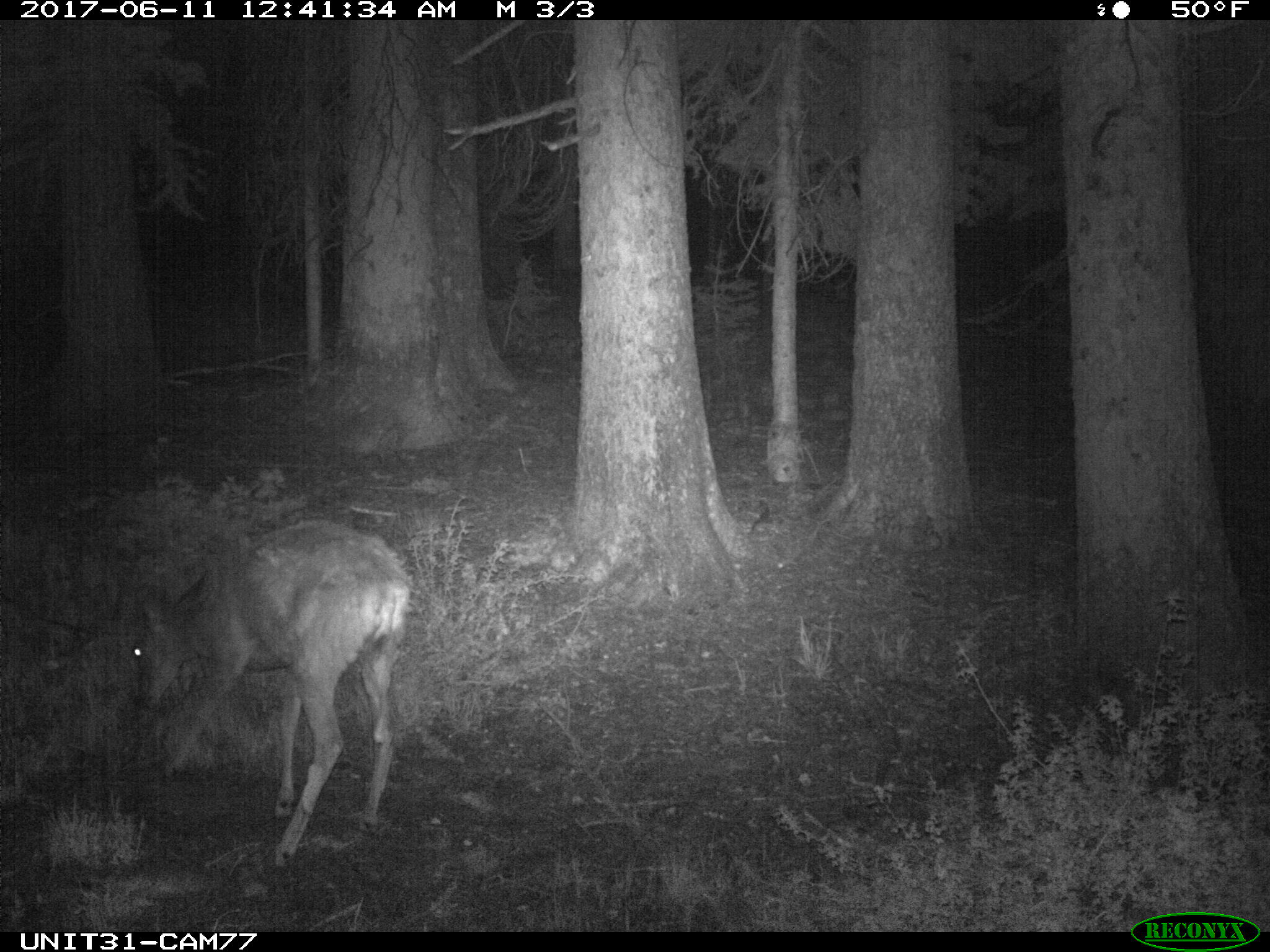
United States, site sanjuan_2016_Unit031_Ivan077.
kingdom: Animalia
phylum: Chordata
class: Mammalia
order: Artiodactyla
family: Cervidae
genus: Odocoileus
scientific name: Odocoileus hemionus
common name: mule deer